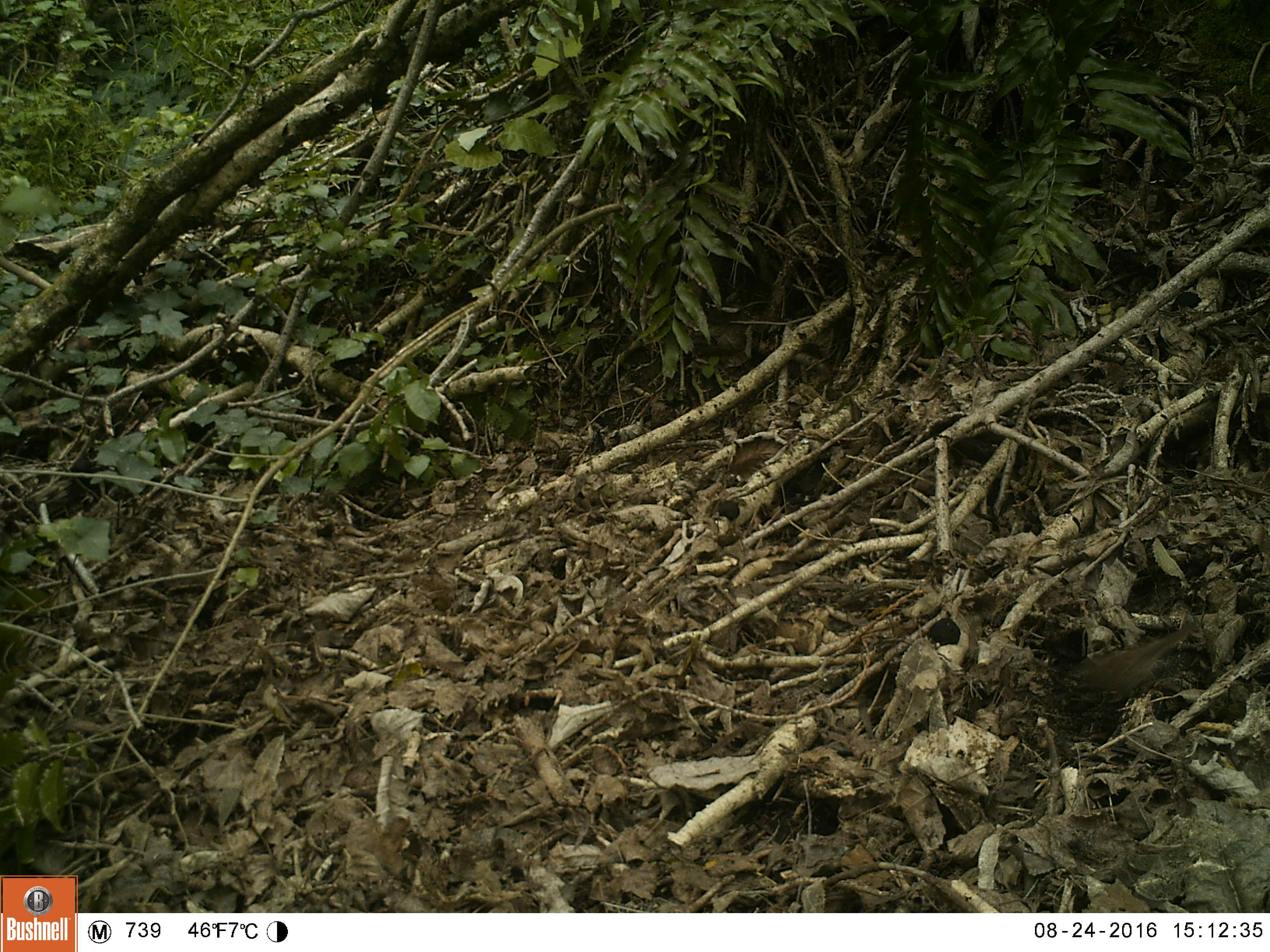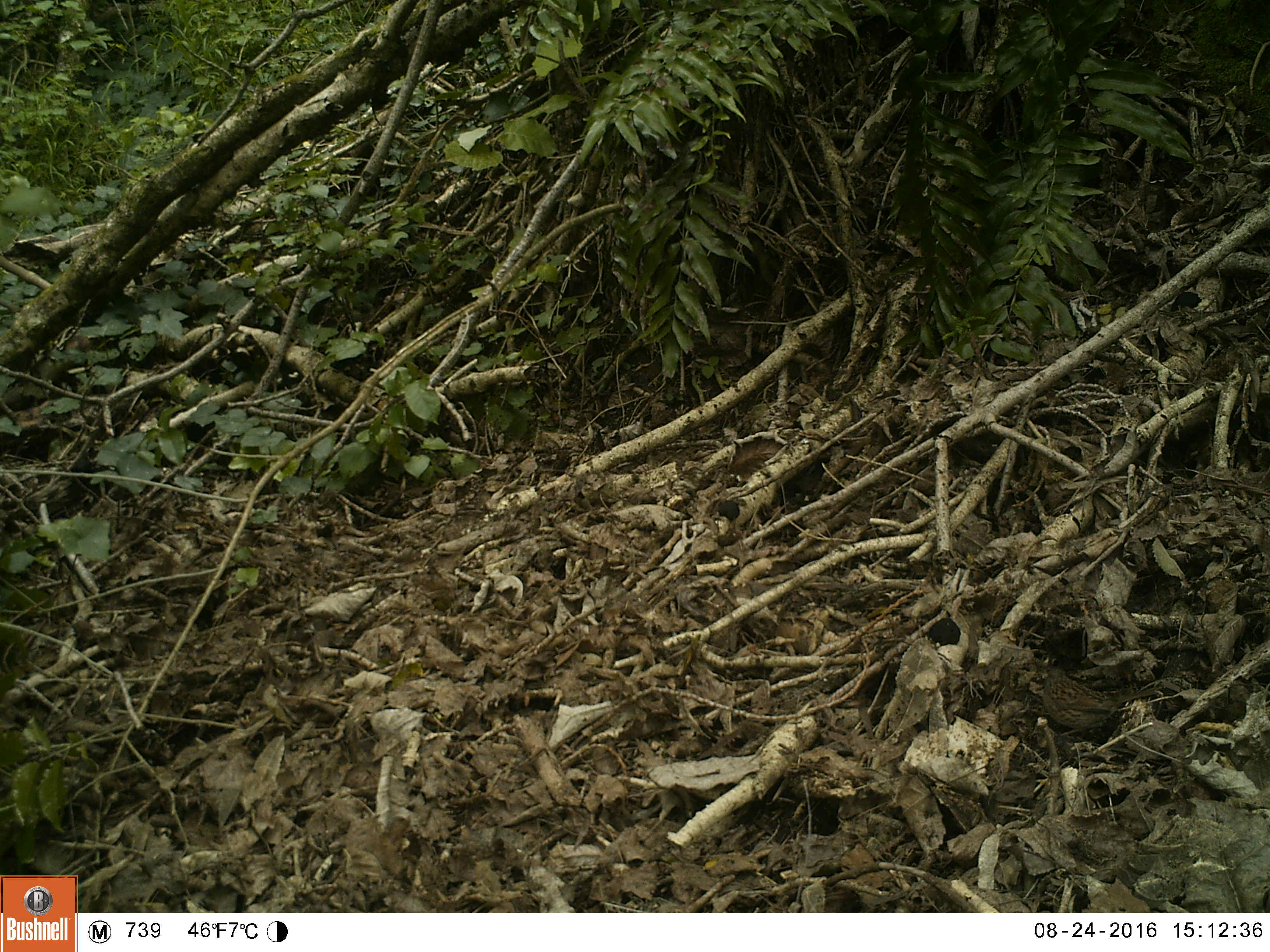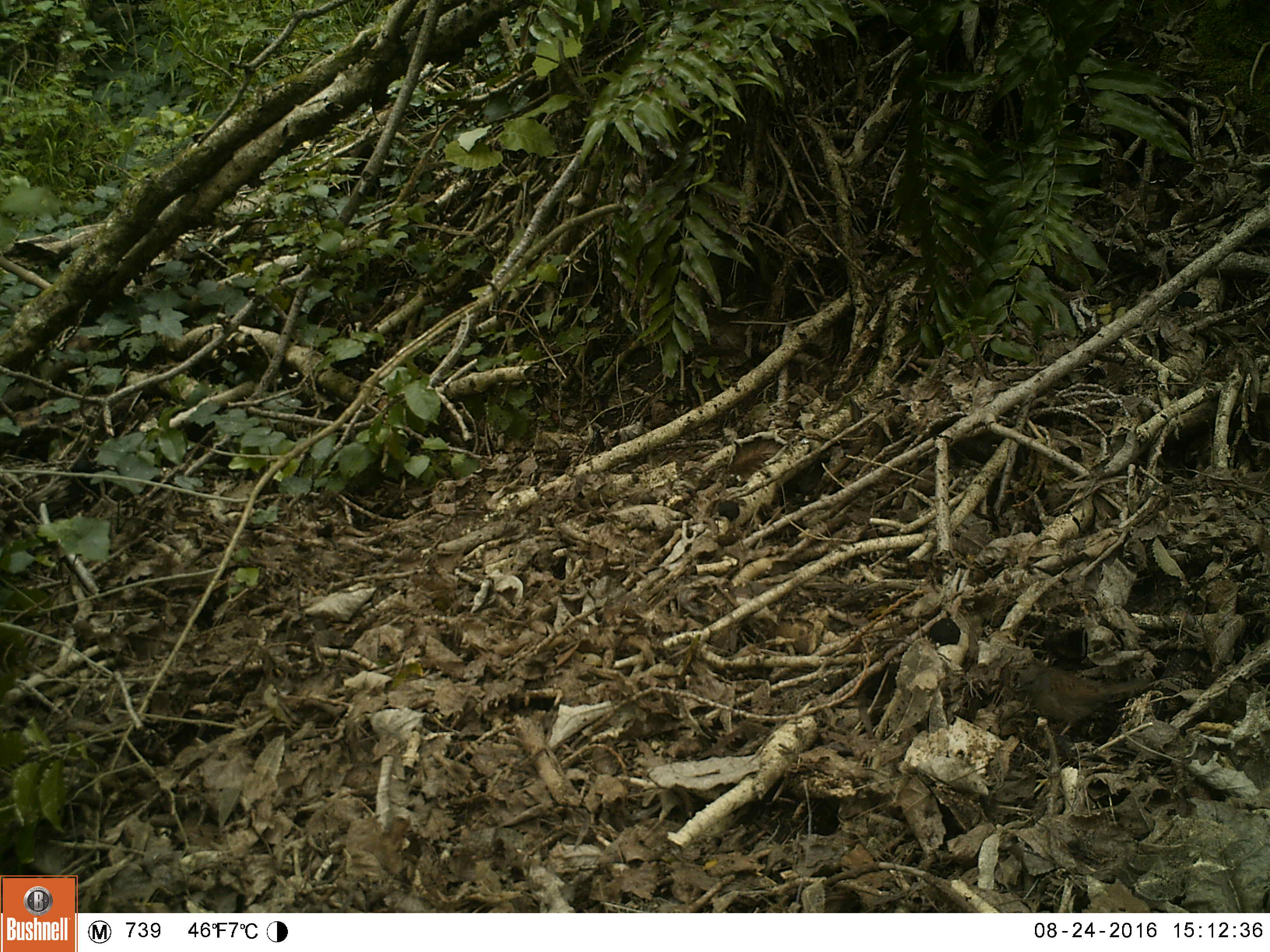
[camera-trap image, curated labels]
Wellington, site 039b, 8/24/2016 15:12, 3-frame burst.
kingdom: Animalia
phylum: Chordata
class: Aves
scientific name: Aves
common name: bird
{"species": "bird (Aves)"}